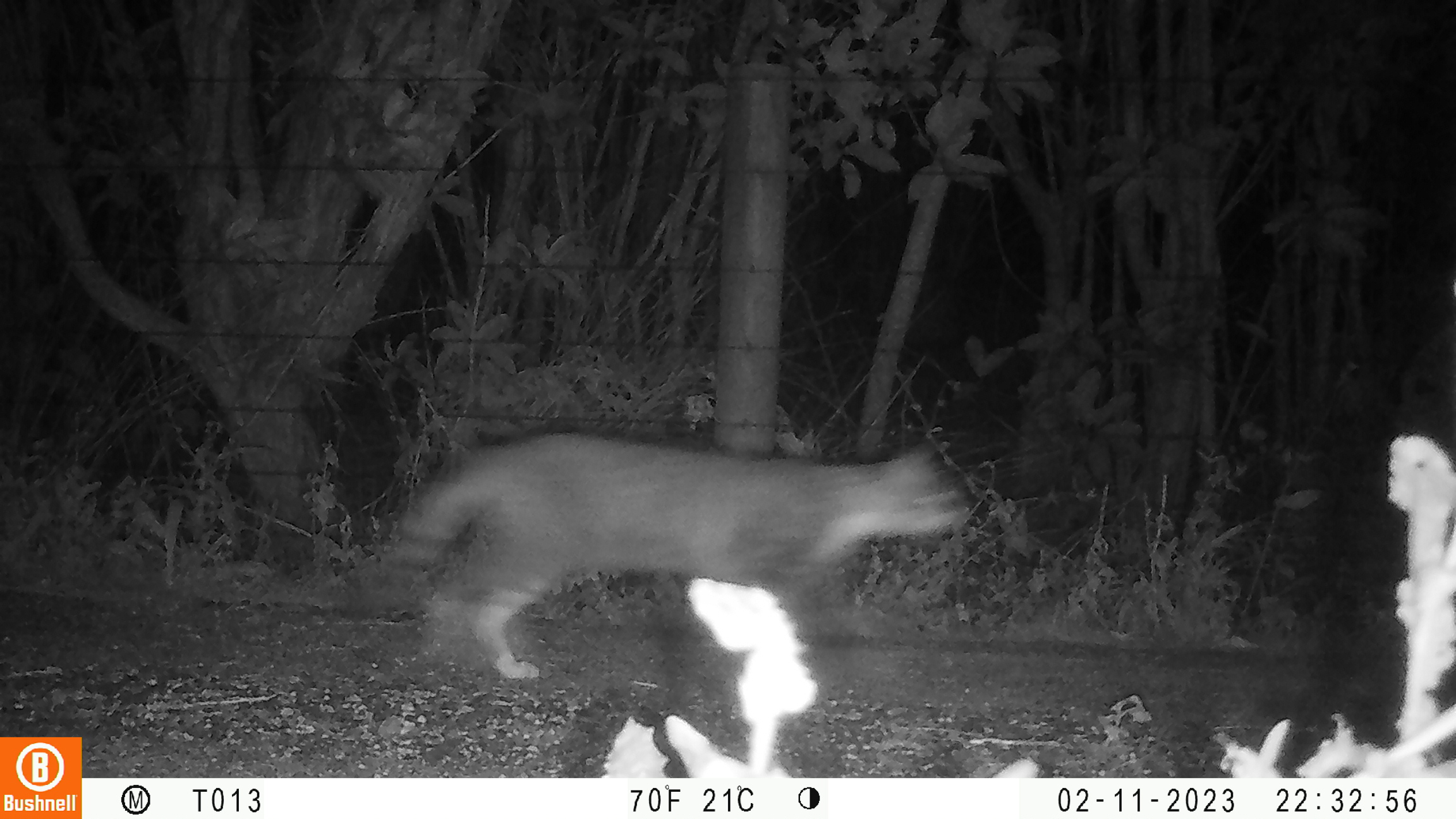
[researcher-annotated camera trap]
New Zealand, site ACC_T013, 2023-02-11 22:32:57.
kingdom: Animalia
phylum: Chordata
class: Mammalia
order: Carnivora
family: Felidae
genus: Felis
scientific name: Felis catus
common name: domestic cat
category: cat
Cat (domestic cat) (Felis catus).